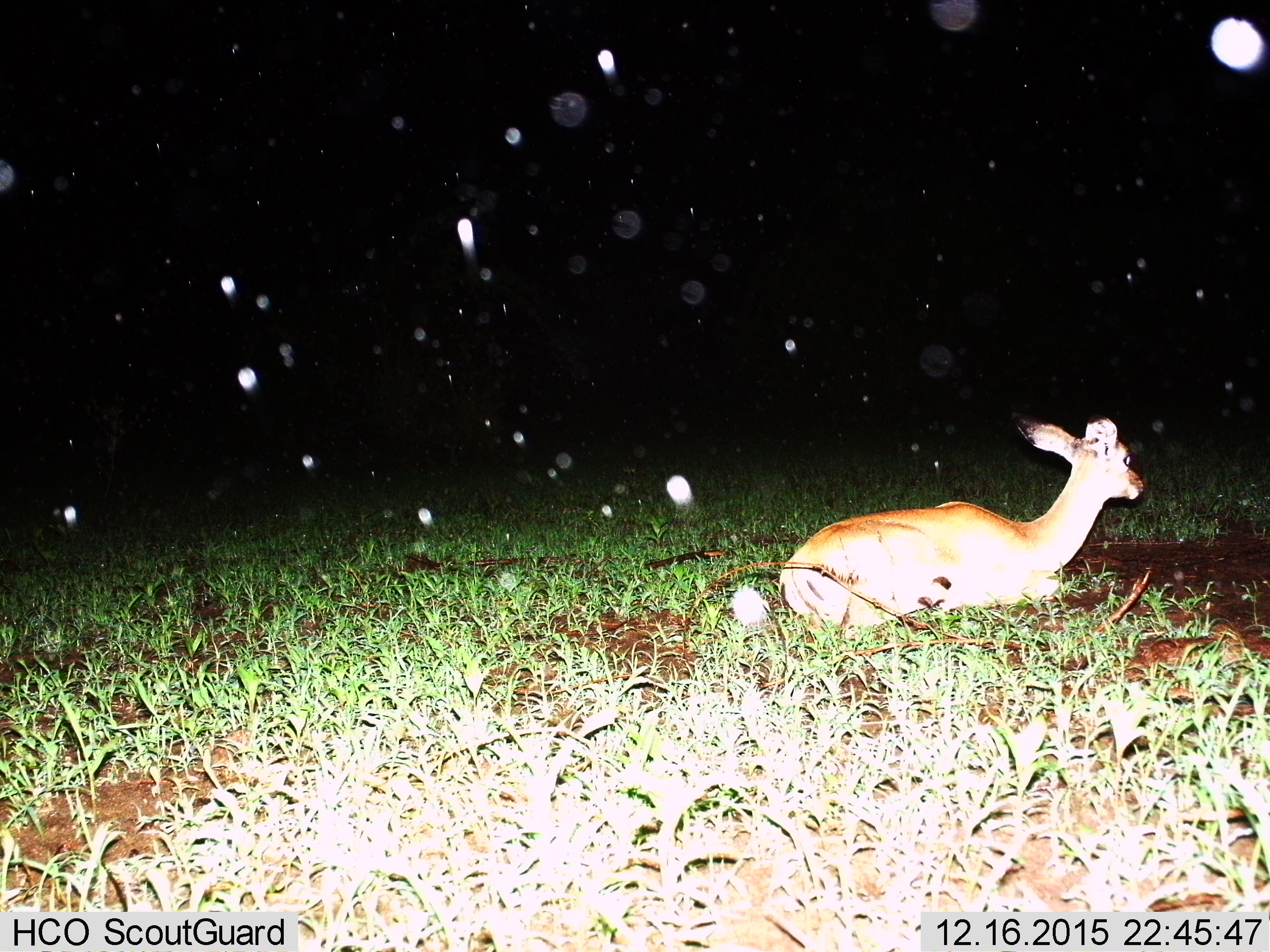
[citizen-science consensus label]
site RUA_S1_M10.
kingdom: Animalia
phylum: Chordata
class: Mammalia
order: Artiodactyla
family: Bovidae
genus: Aepyceros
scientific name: Aepyceros melampus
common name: impala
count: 1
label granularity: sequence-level